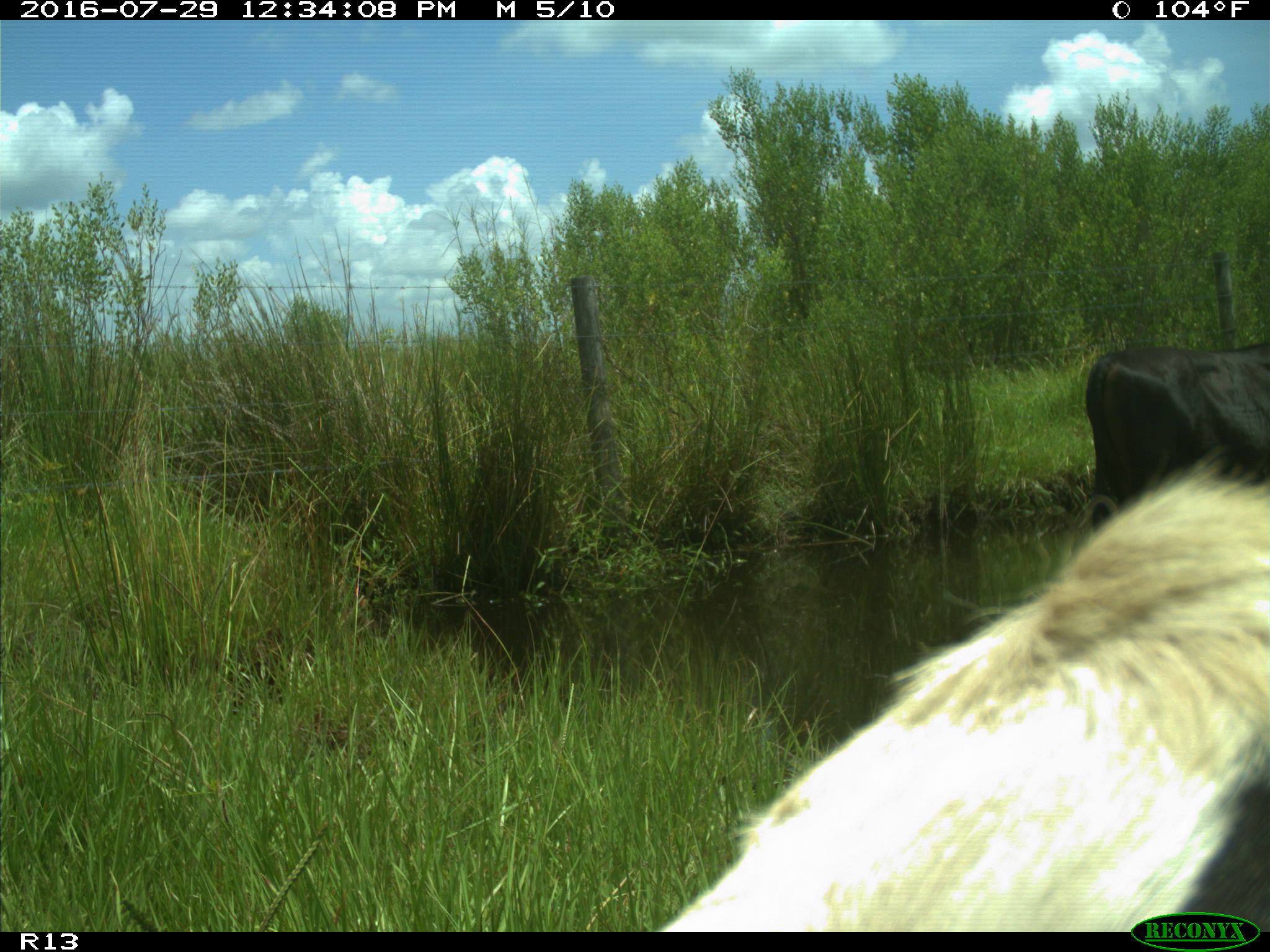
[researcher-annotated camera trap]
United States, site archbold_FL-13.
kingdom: Animalia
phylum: Chordata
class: Mammalia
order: Artiodactyla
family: Bovidae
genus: Bos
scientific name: Bos taurus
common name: domestic cow